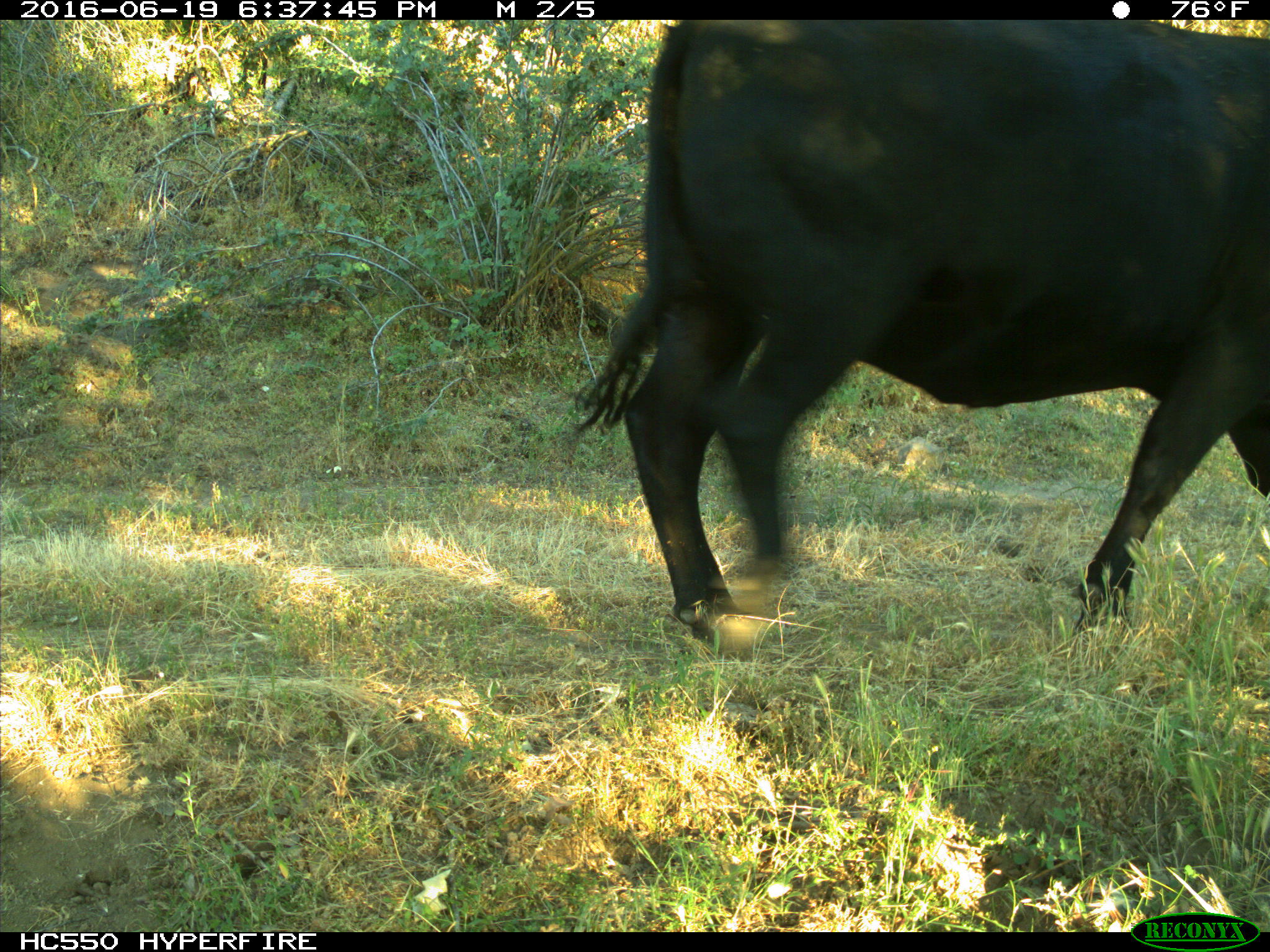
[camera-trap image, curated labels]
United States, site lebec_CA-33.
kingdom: Animalia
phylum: Chordata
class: Mammalia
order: Artiodactyla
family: Bovidae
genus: Bos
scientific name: Bos taurus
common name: domestic cow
Bos taurus (domestic cow).